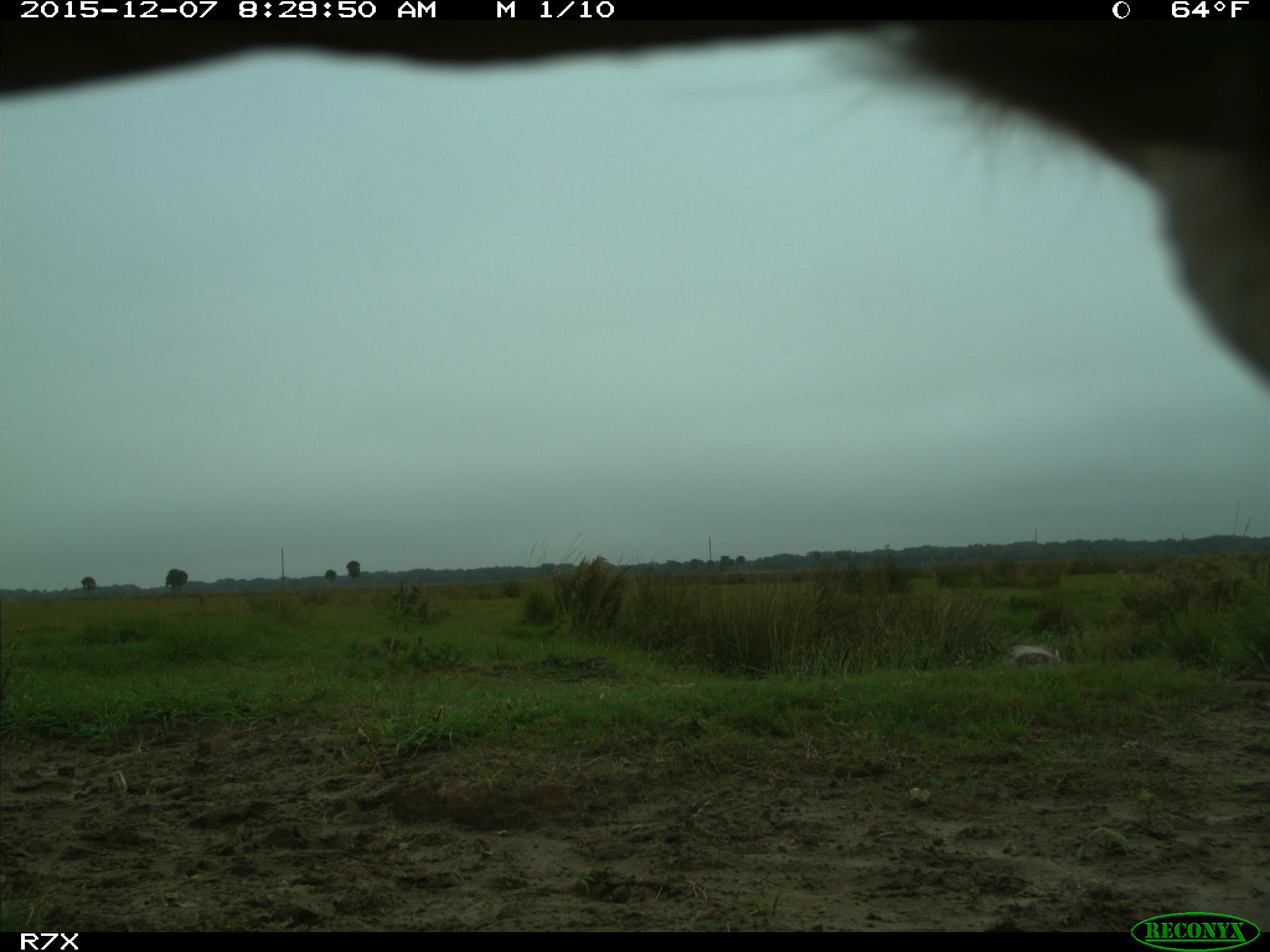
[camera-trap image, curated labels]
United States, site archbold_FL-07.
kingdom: Animalia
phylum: Chordata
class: Mammalia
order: Artiodactyla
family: Bovidae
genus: Bos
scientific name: Bos taurus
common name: domestic cow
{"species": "Bos taurus (domestic cow)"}